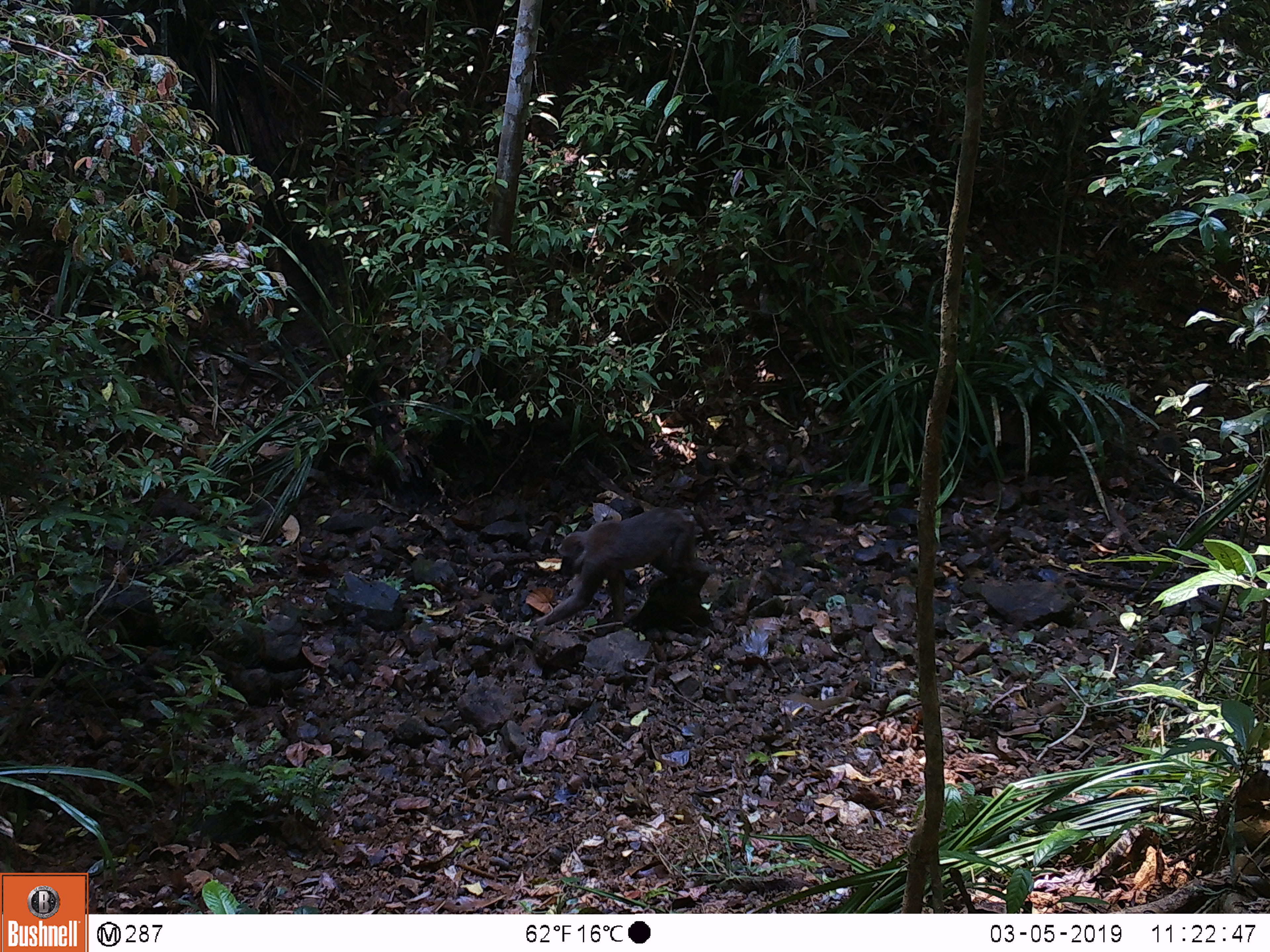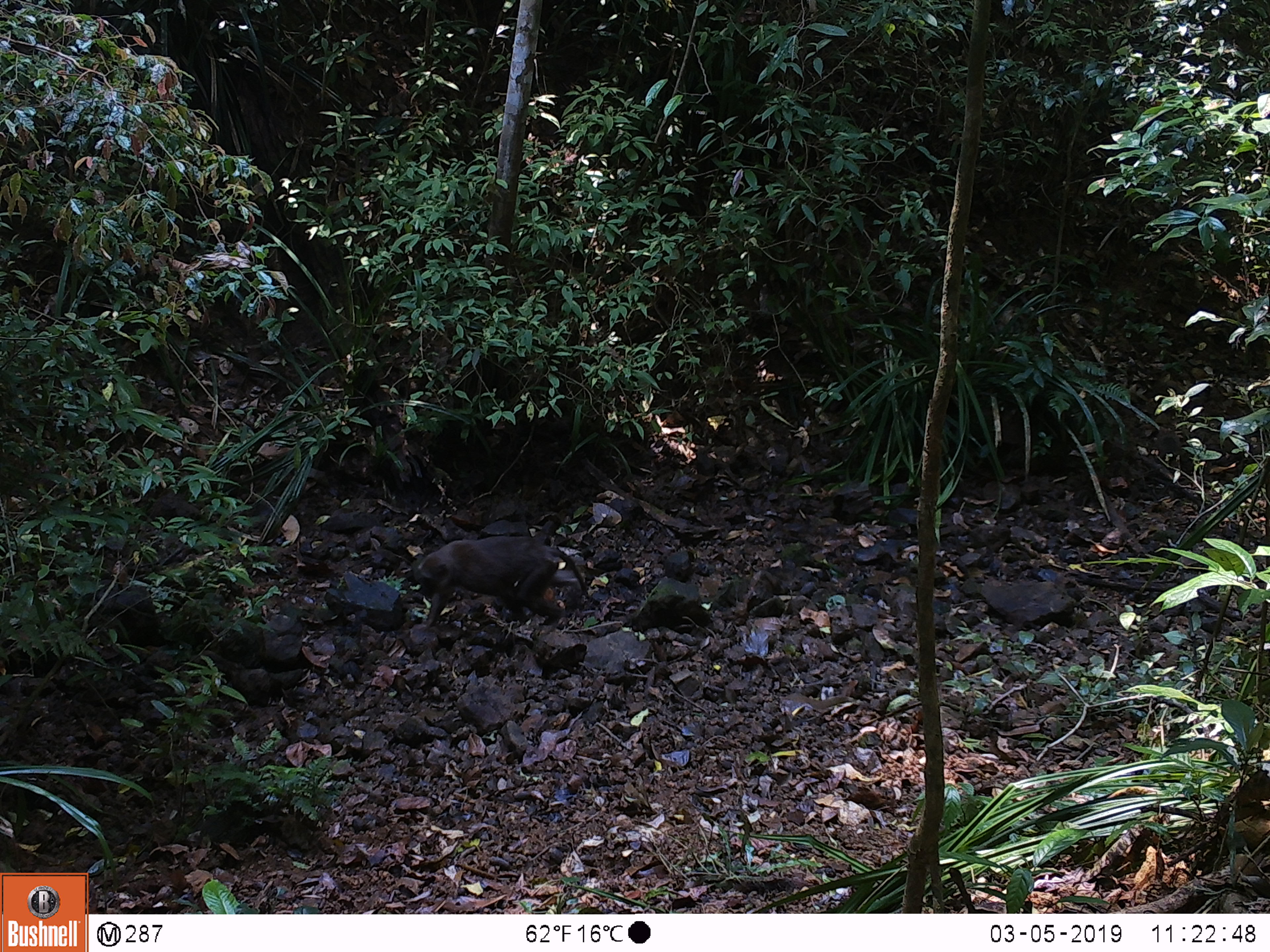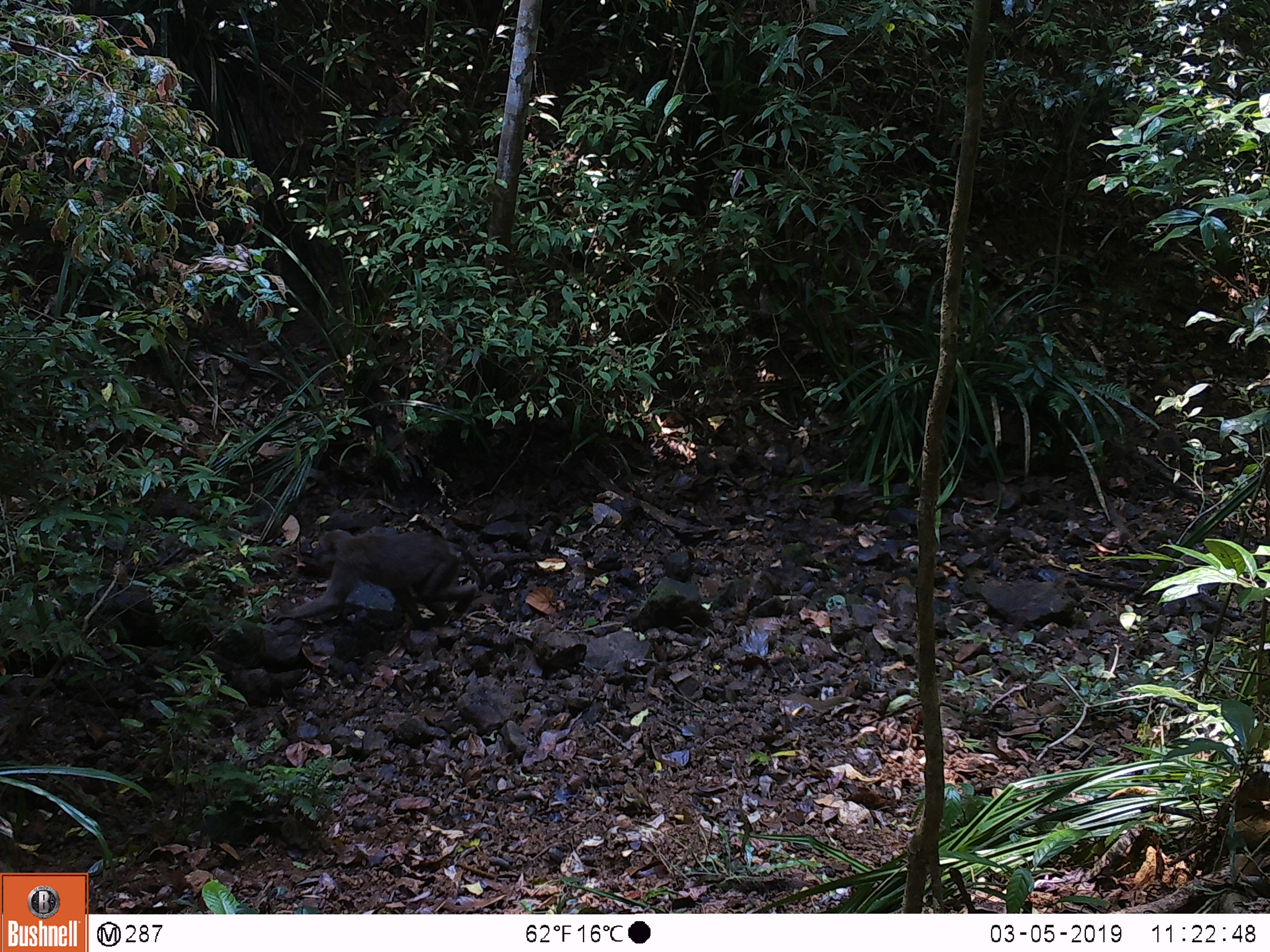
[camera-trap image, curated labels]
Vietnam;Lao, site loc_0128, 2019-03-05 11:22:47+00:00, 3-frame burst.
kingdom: Animalia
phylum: Chordata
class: Mammalia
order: Primates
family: Cercopithecidae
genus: Macaca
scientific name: Macaca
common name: macaques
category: assam or rhesus macaque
Assam or rhesus macaque (macaques) (Macaca). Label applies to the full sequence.